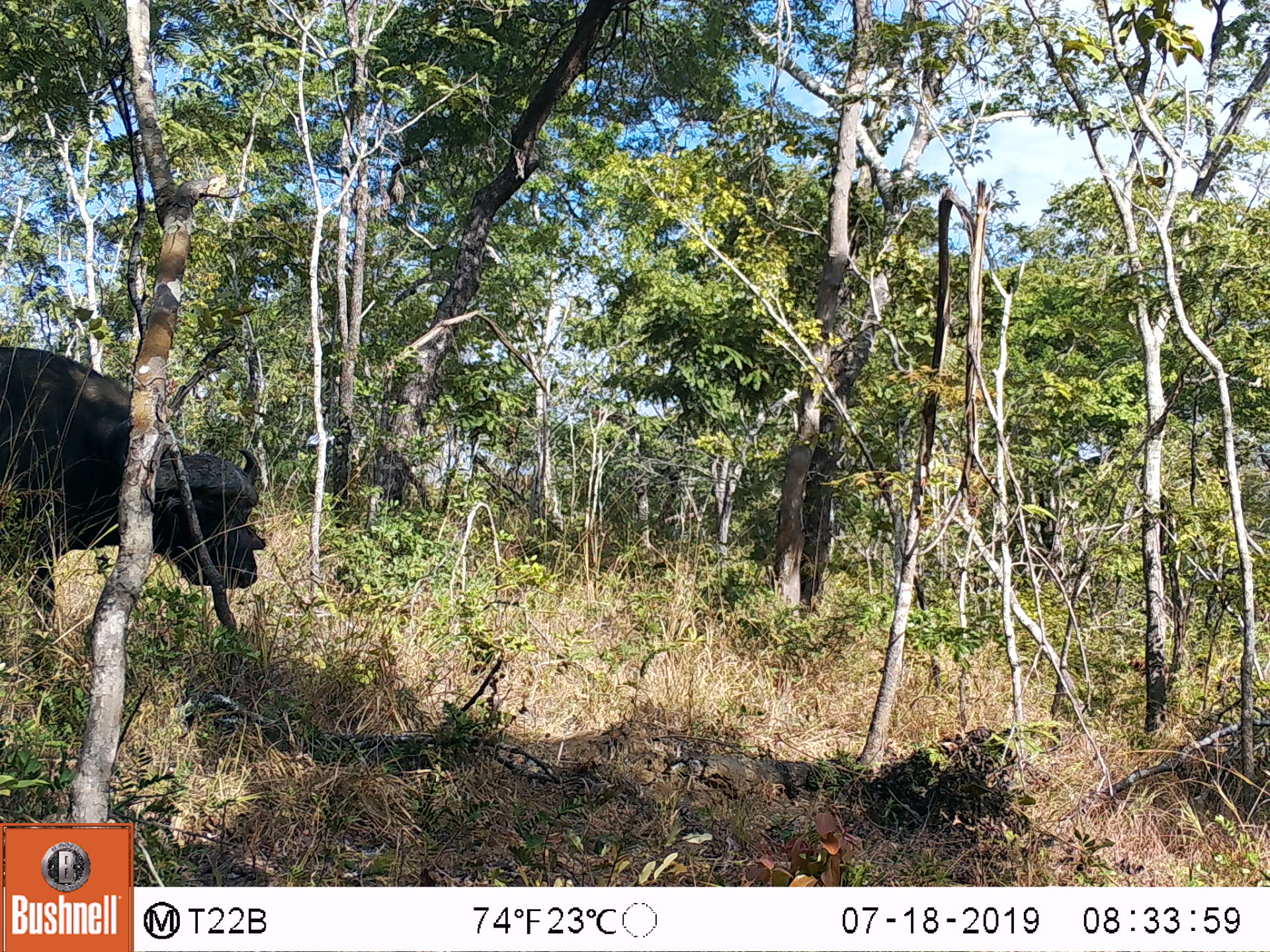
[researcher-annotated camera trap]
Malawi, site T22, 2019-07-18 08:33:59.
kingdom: Animalia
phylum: Chordata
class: Mammalia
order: Artiodactyla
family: Bovidae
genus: Syncerus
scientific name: Syncerus caffer caffer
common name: cape buffalo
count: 1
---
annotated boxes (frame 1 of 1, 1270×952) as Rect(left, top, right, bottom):
cape buffalo: Rect(7, 335, 265, 643)